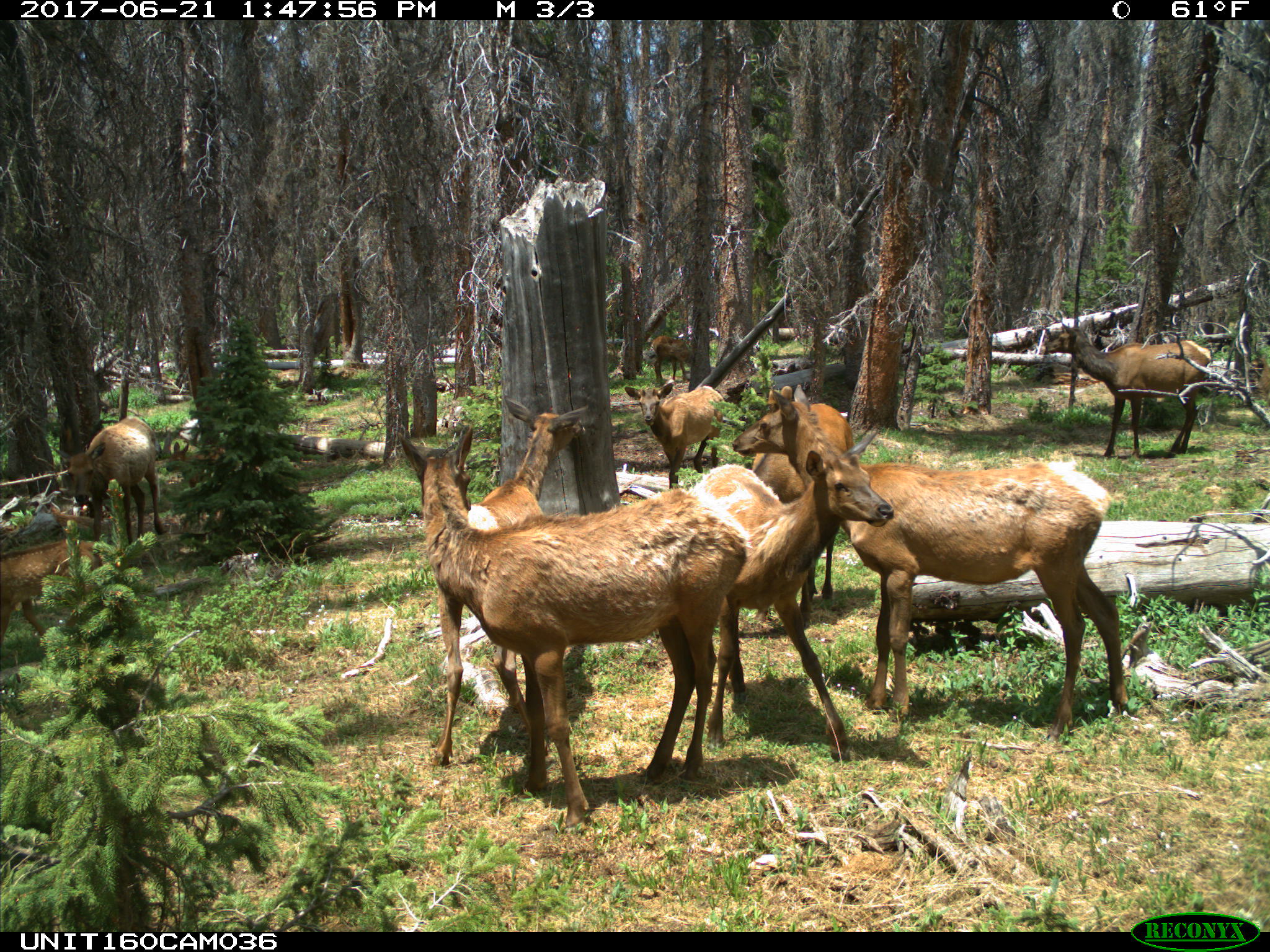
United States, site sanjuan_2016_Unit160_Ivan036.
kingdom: Animalia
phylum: Chordata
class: Mammalia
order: Artiodactyla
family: Cervidae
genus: Cervus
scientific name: Cervus elaphus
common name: red deer